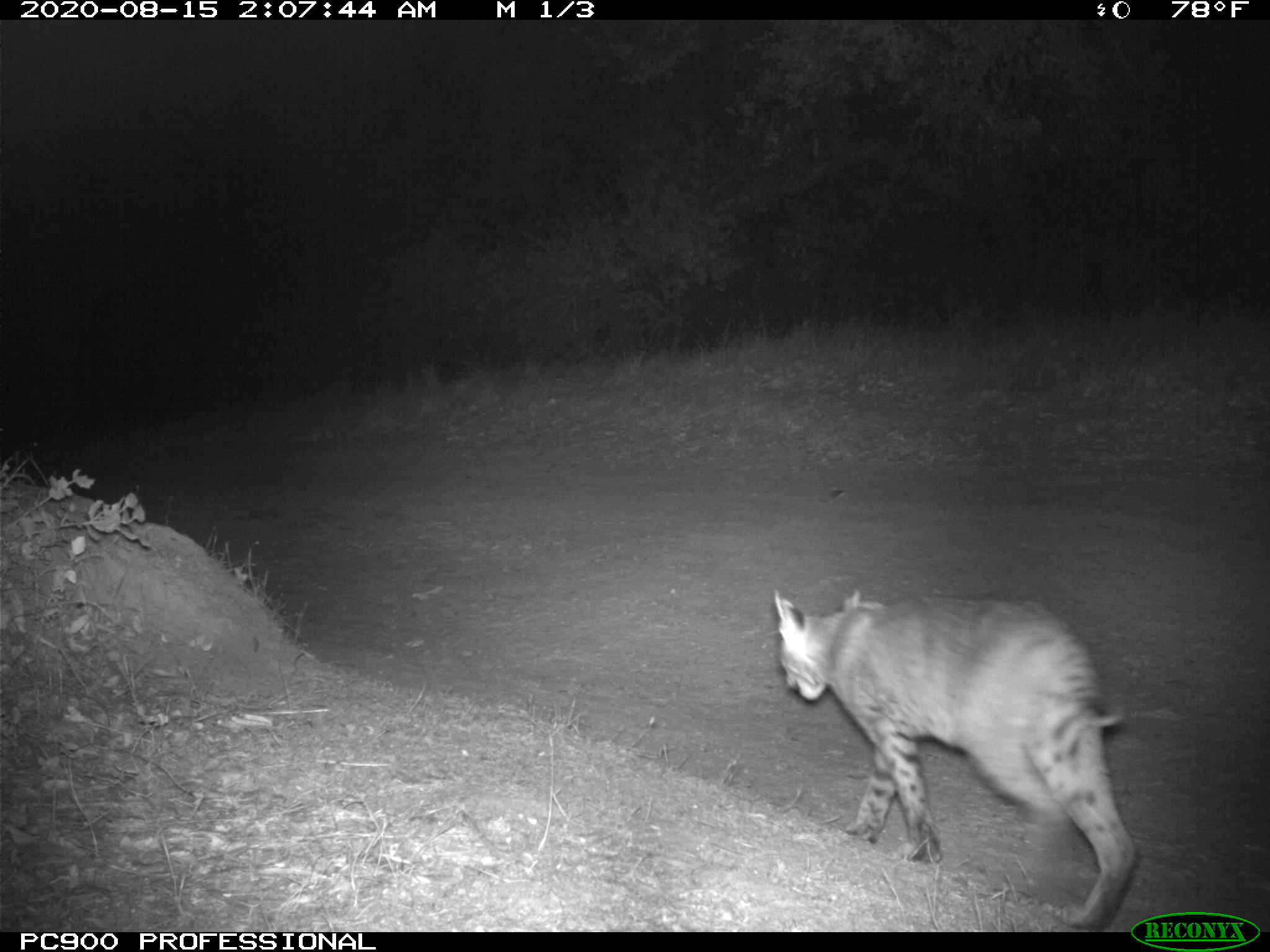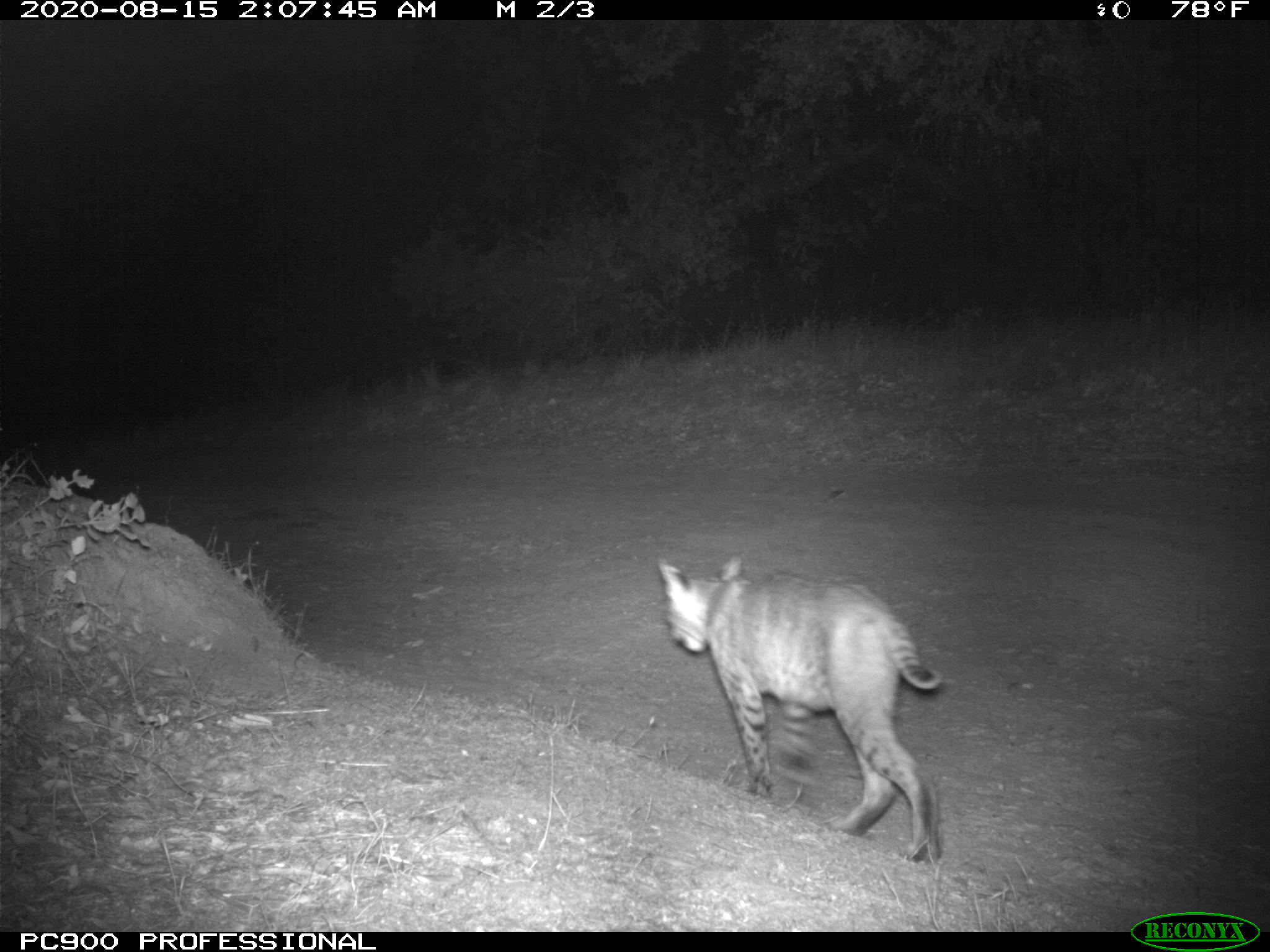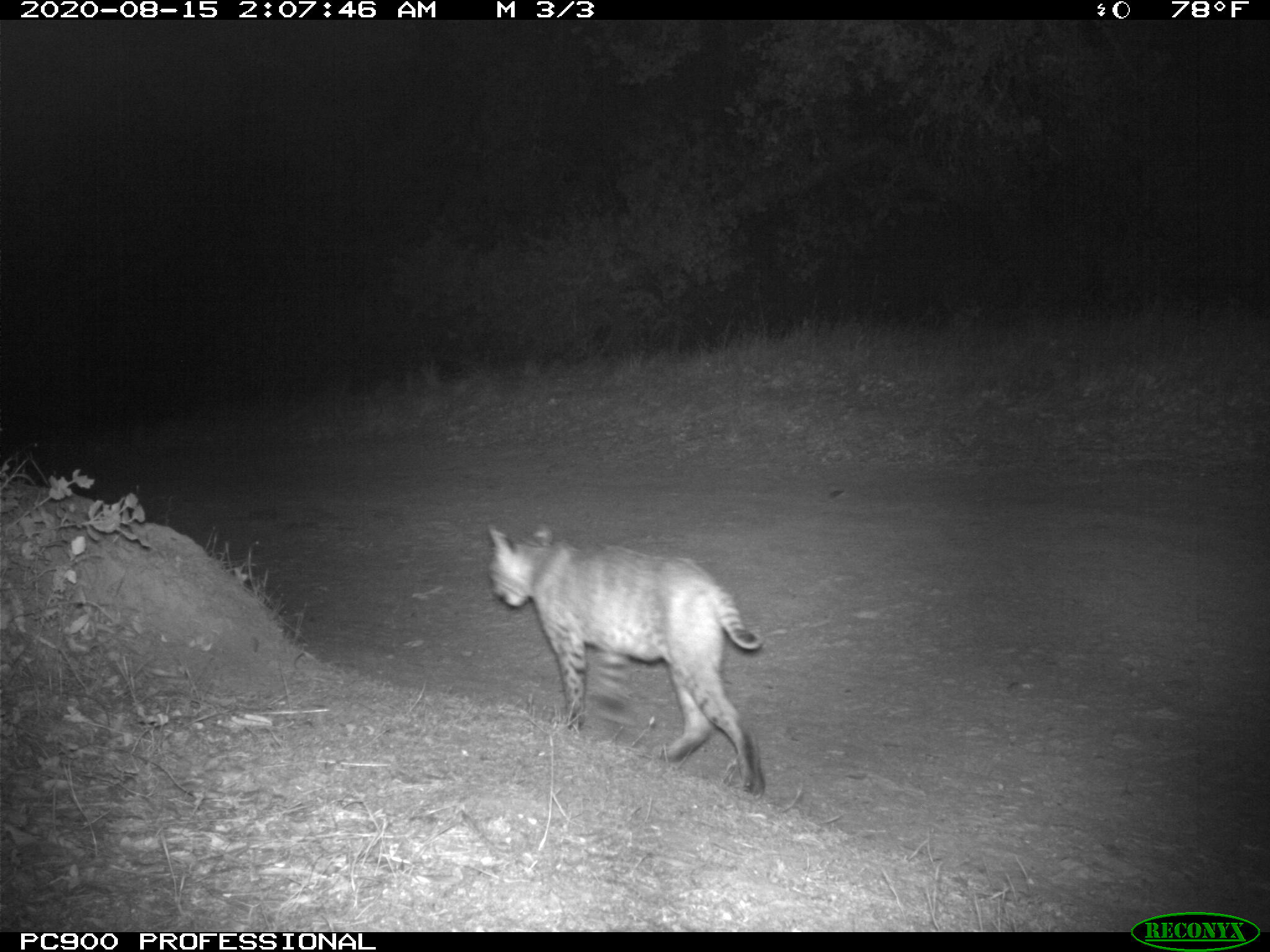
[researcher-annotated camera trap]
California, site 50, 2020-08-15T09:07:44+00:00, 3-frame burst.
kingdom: Animalia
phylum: Chordata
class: Mammalia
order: Carnivora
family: Felidae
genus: Lynx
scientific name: Lynx rufus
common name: bobcat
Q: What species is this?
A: Bobcat (Lynx rufus).